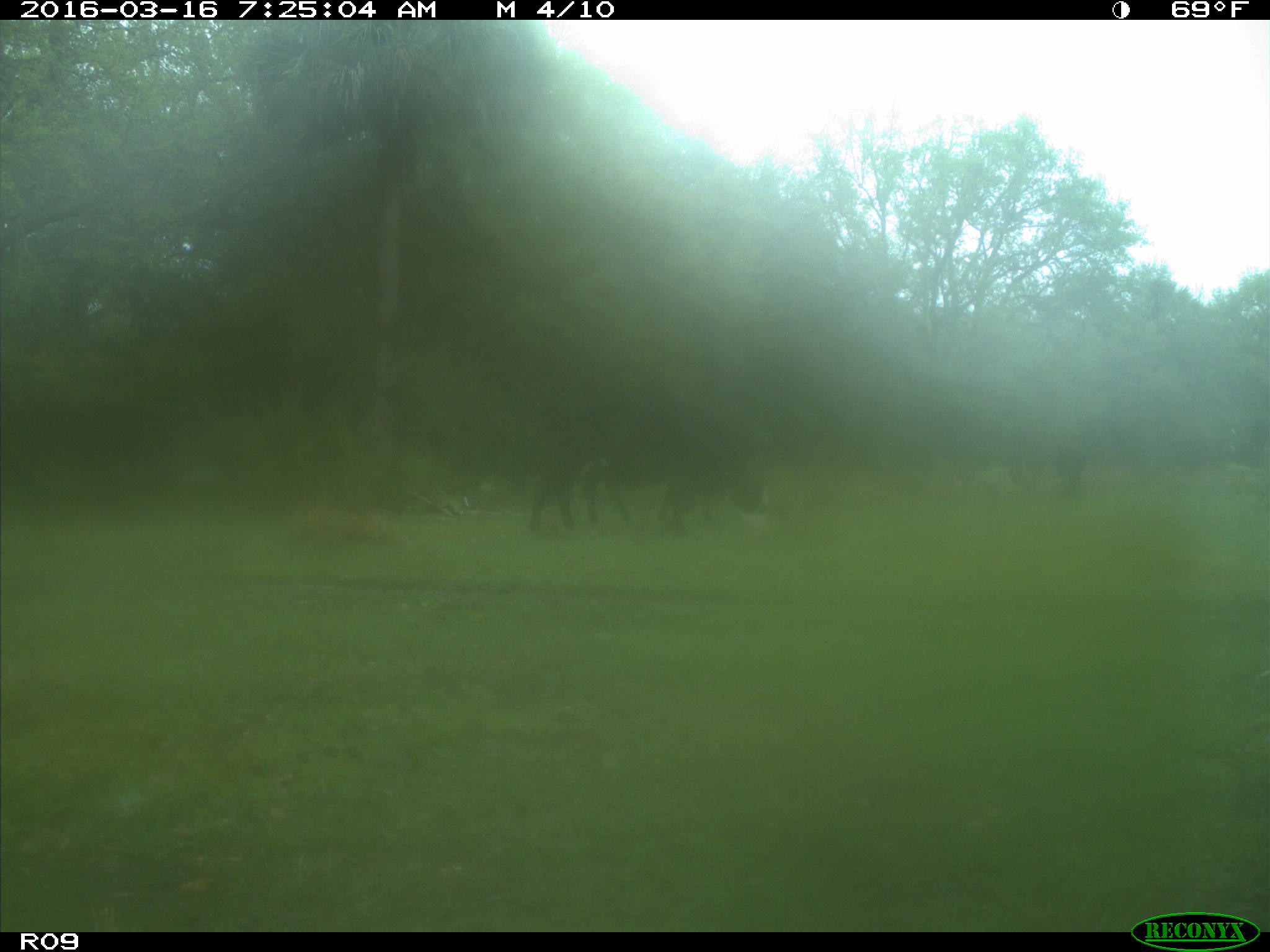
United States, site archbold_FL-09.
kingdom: Animalia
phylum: Chordata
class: Mammalia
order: Artiodactyla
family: Bovidae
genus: Bos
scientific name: Bos taurus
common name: domestic cow